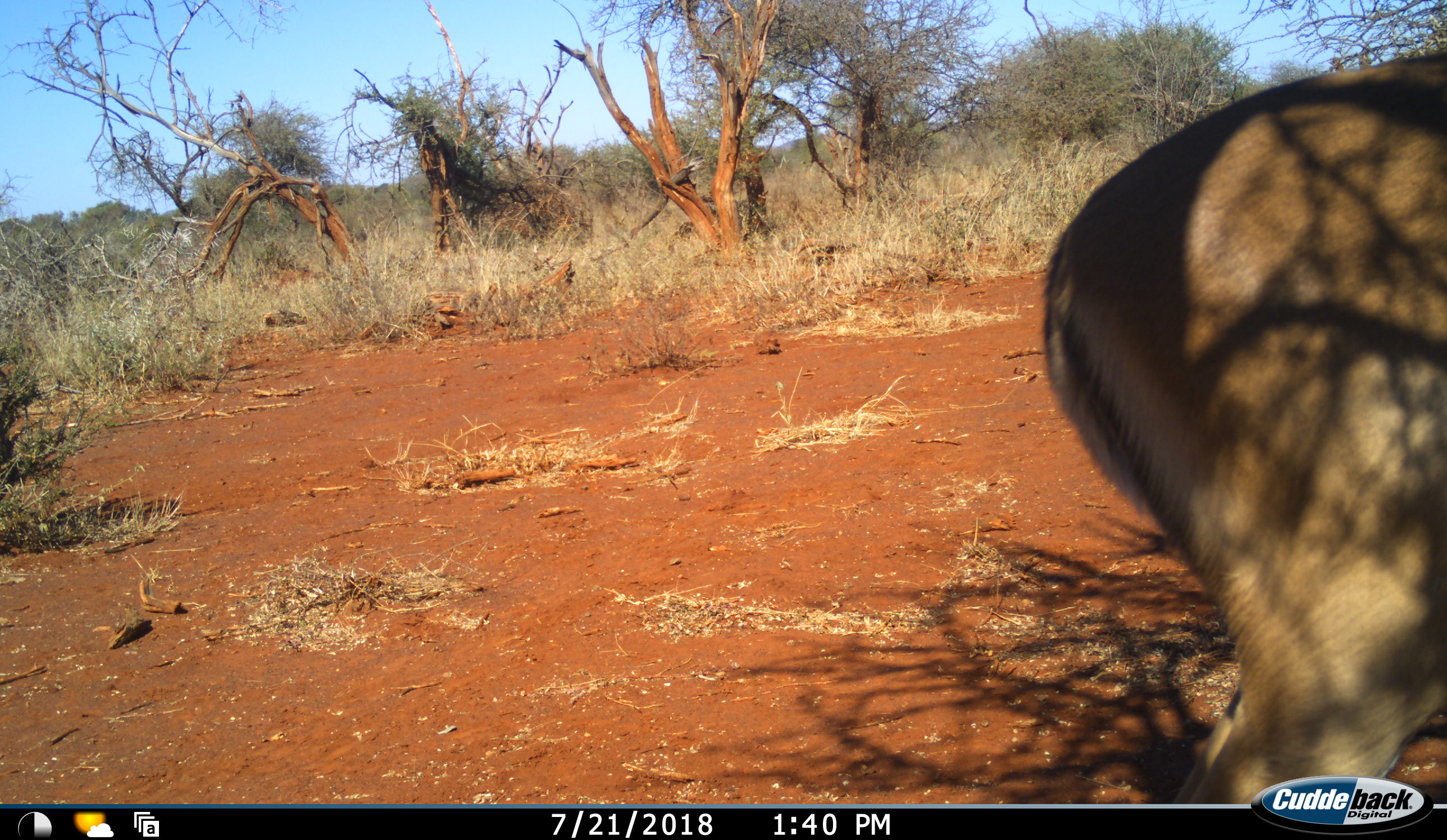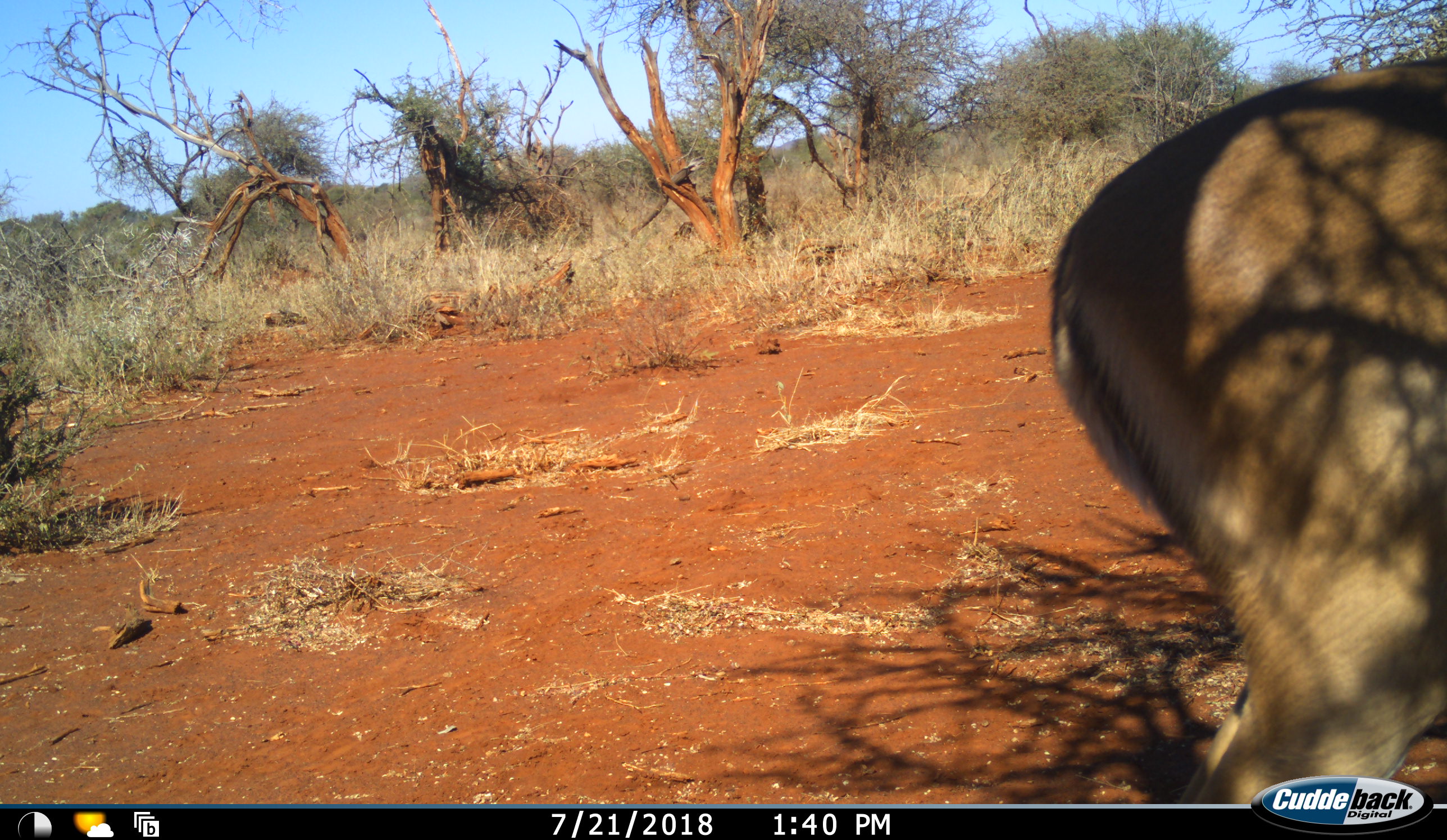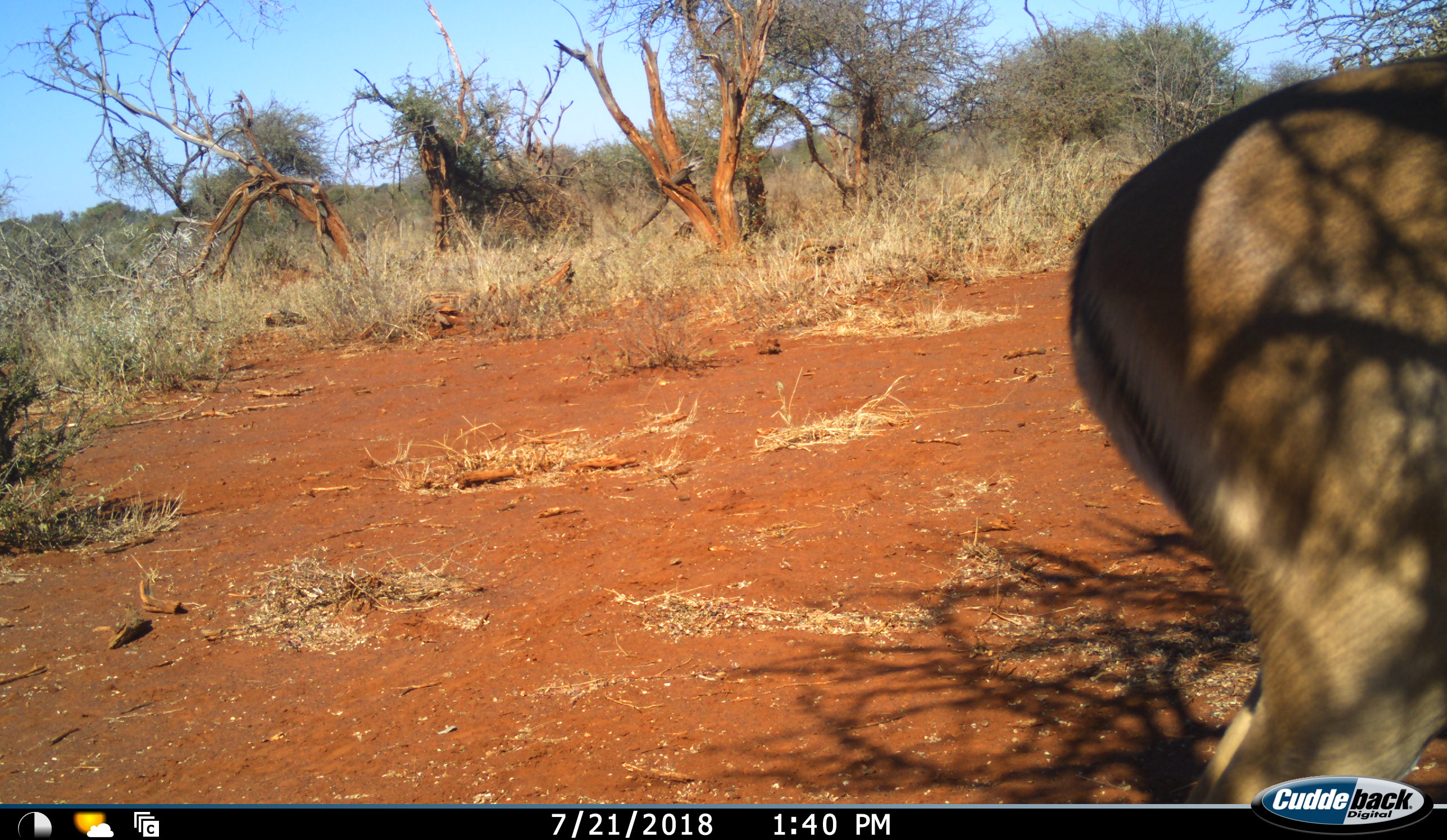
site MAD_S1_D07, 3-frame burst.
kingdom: Animalia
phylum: Chordata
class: Mammalia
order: Artiodactyla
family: Bovidae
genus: Aepyceros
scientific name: Aepyceros melampus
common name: impala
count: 1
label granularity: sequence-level